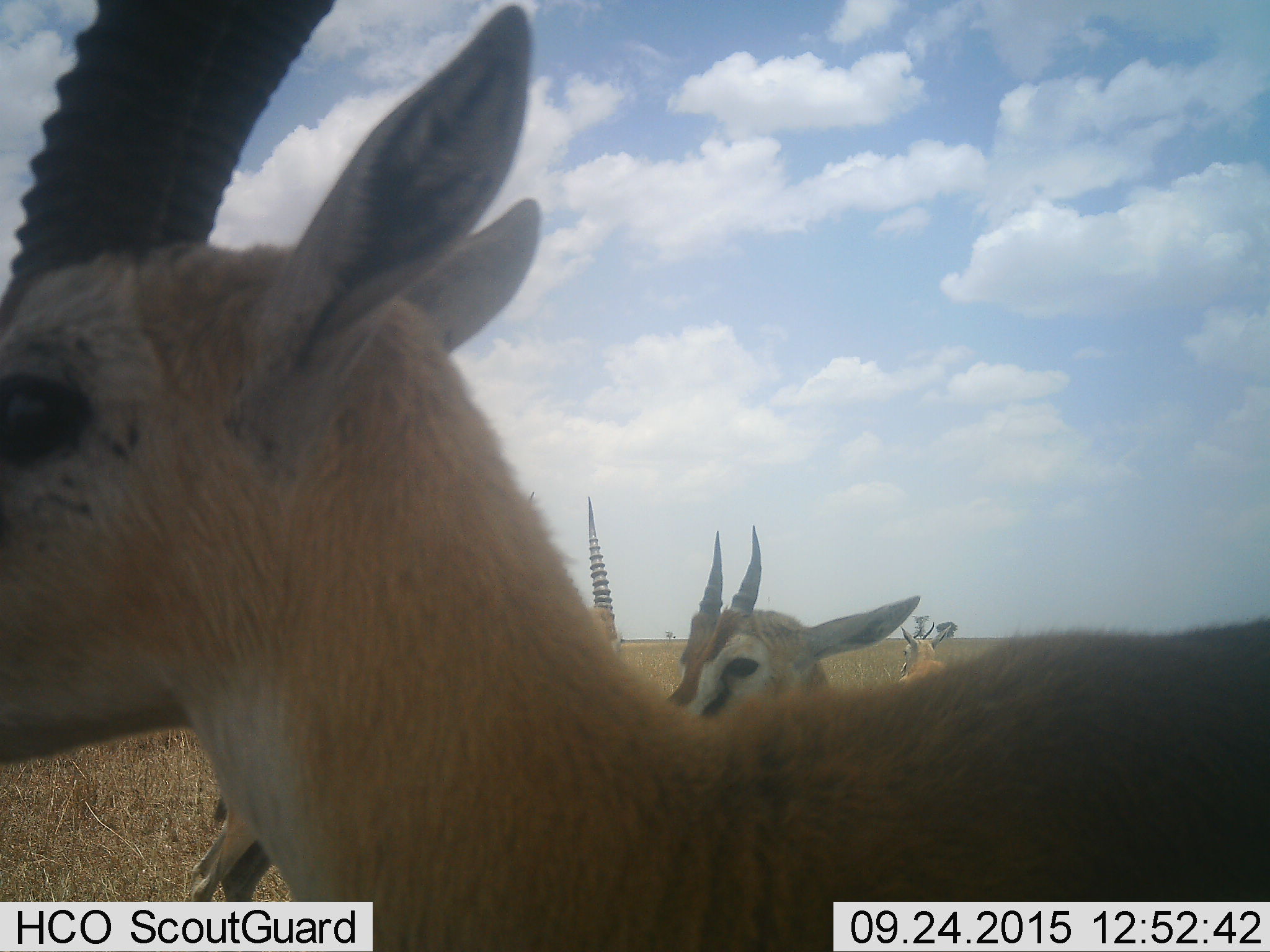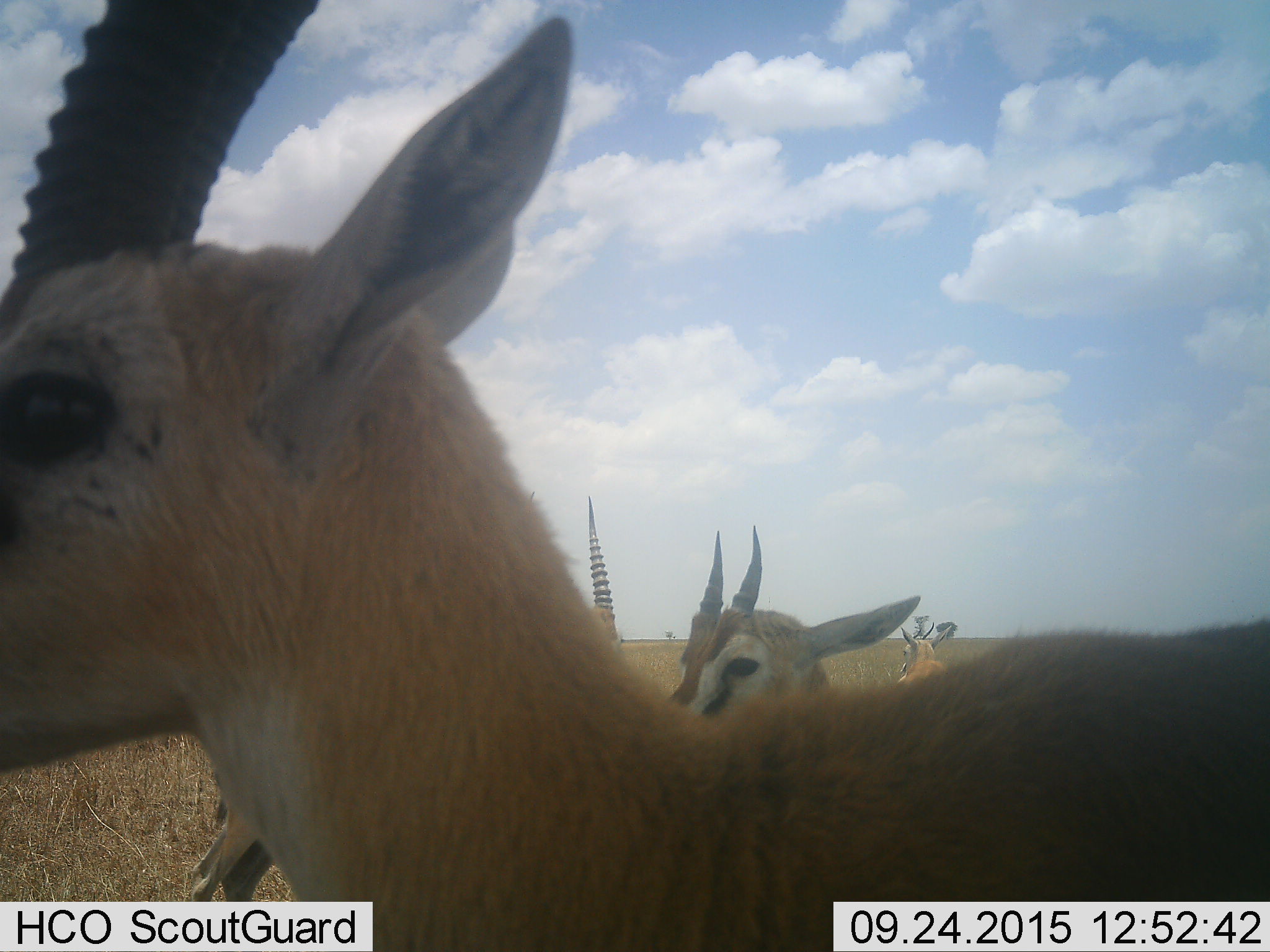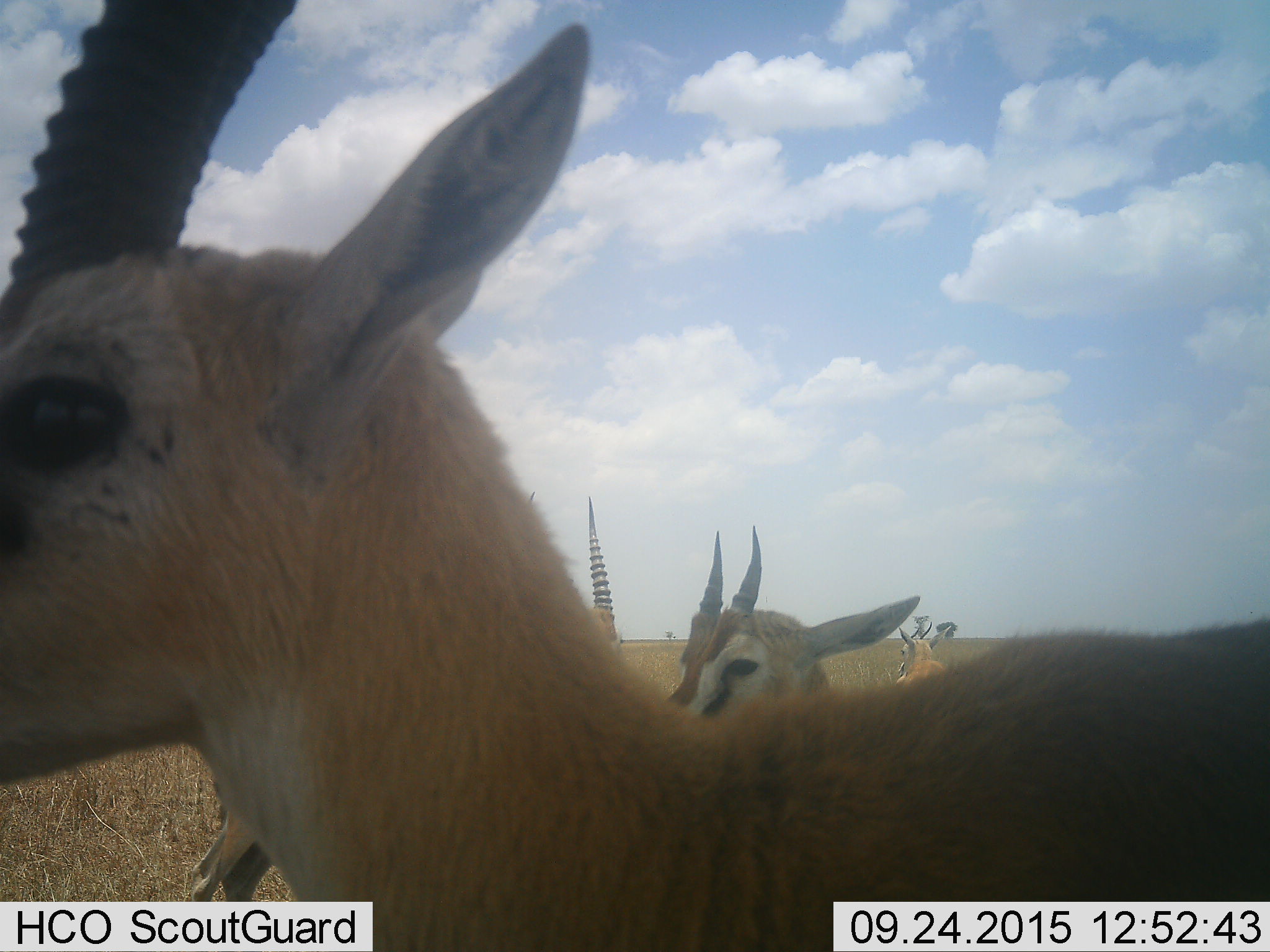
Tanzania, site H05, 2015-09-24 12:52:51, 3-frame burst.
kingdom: Animalia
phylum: Chordata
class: Mammalia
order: Artiodactyla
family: Bovidae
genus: Eudorcas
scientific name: Eudorcas thomsonii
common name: thomson's gazelle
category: gazellethomsons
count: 4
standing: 100%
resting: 10%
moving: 0%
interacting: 0%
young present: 10%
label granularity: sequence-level